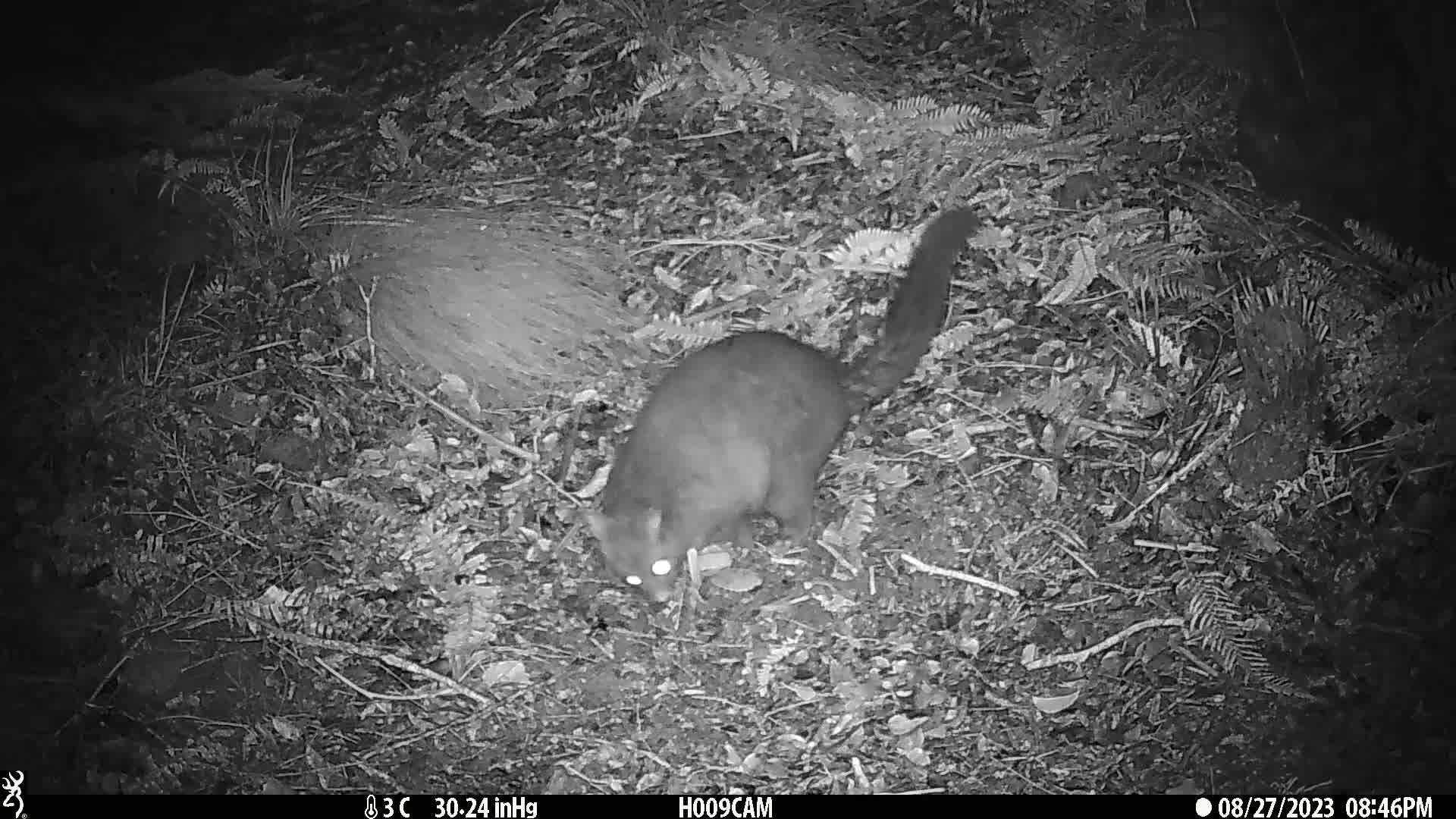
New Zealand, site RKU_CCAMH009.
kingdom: Animalia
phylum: Chordata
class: Mammalia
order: Diprotodontia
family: Phalangeridae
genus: Trichosurus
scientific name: Trichosurus vulpecula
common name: common brushtail possum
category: possum